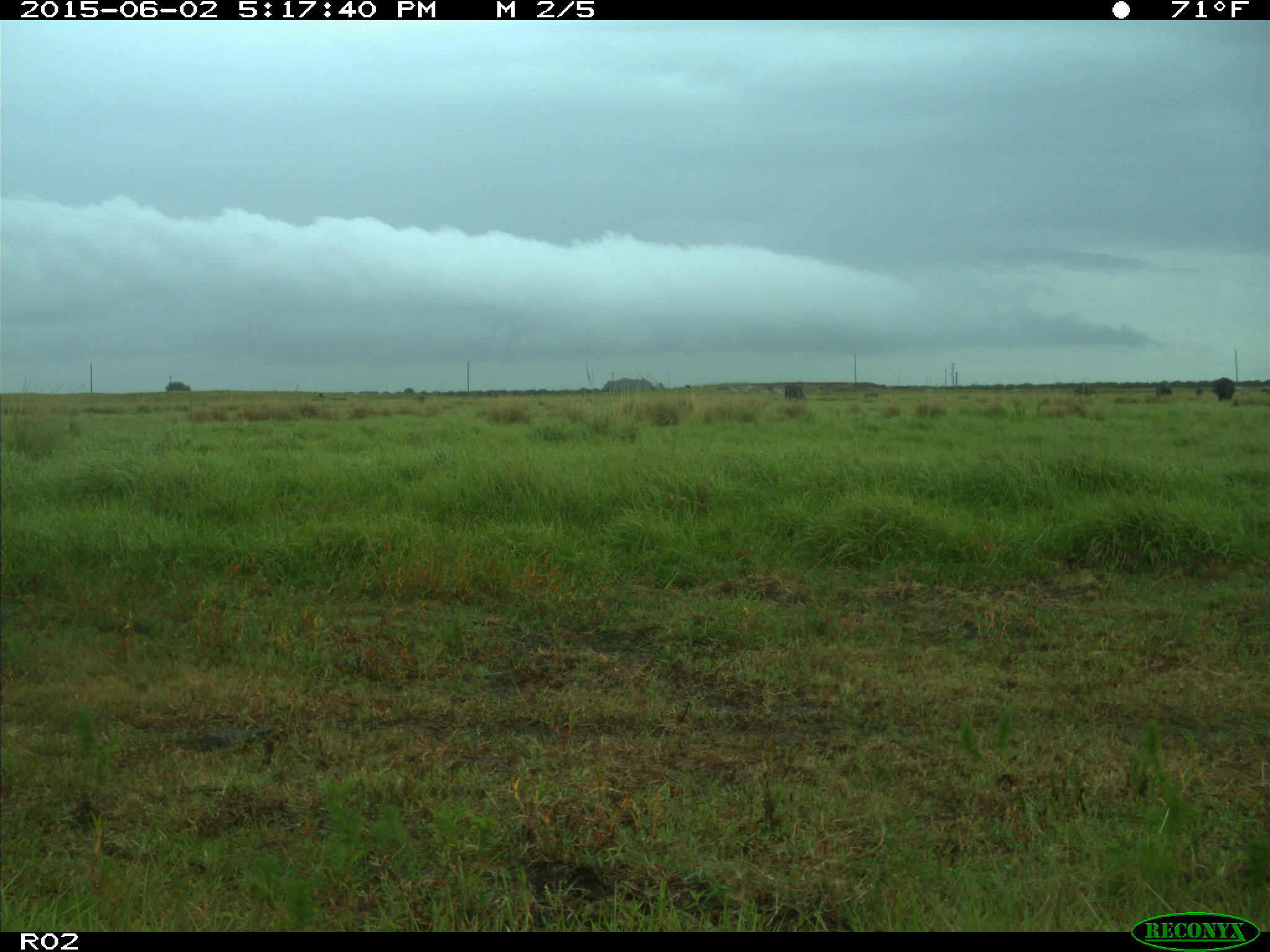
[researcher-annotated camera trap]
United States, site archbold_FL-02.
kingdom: Animalia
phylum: Chordata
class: Mammalia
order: Artiodactyla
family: Bovidae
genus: Bos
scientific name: Bos taurus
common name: domestic cow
Bos taurus (domestic cow).